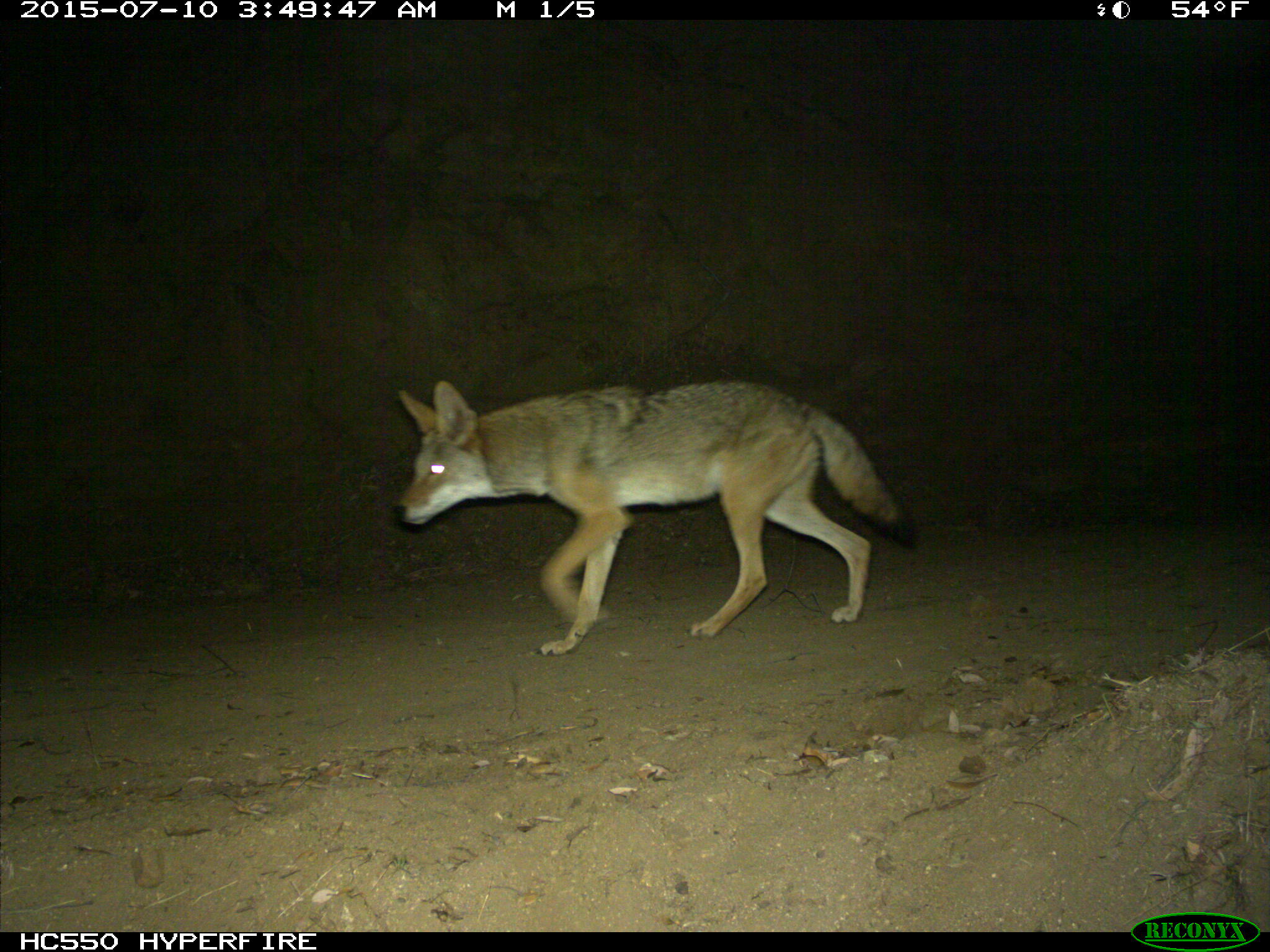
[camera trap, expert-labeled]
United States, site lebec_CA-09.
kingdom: Animalia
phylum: Chordata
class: Mammalia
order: Carnivora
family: Canidae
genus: Canis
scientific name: Canis latrans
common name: coyote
Canis latrans (coyote).